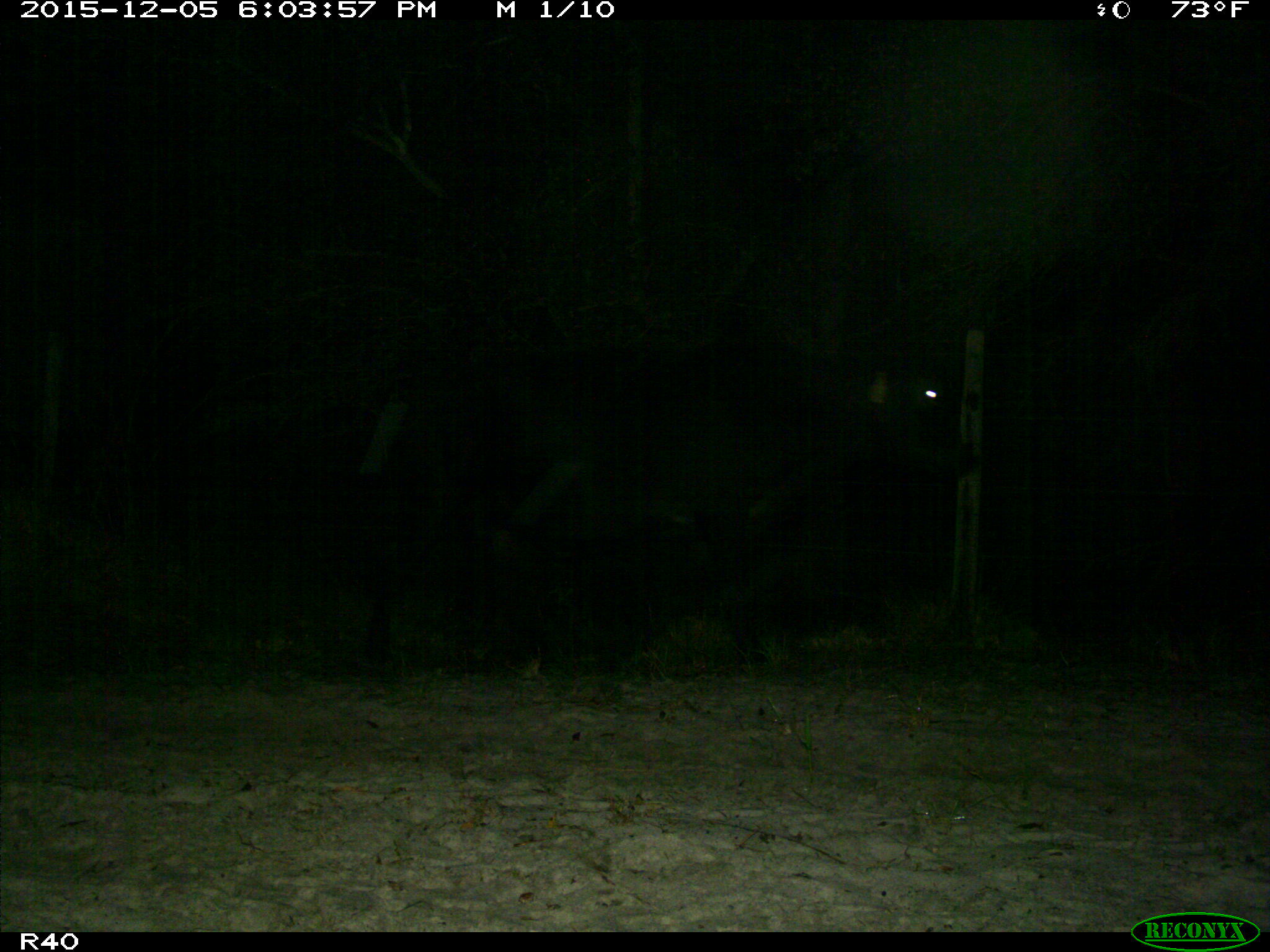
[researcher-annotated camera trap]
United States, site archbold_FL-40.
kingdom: Animalia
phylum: Chordata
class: Mammalia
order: Artiodactyla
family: Bovidae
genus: Bos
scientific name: Bos taurus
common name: domestic cow